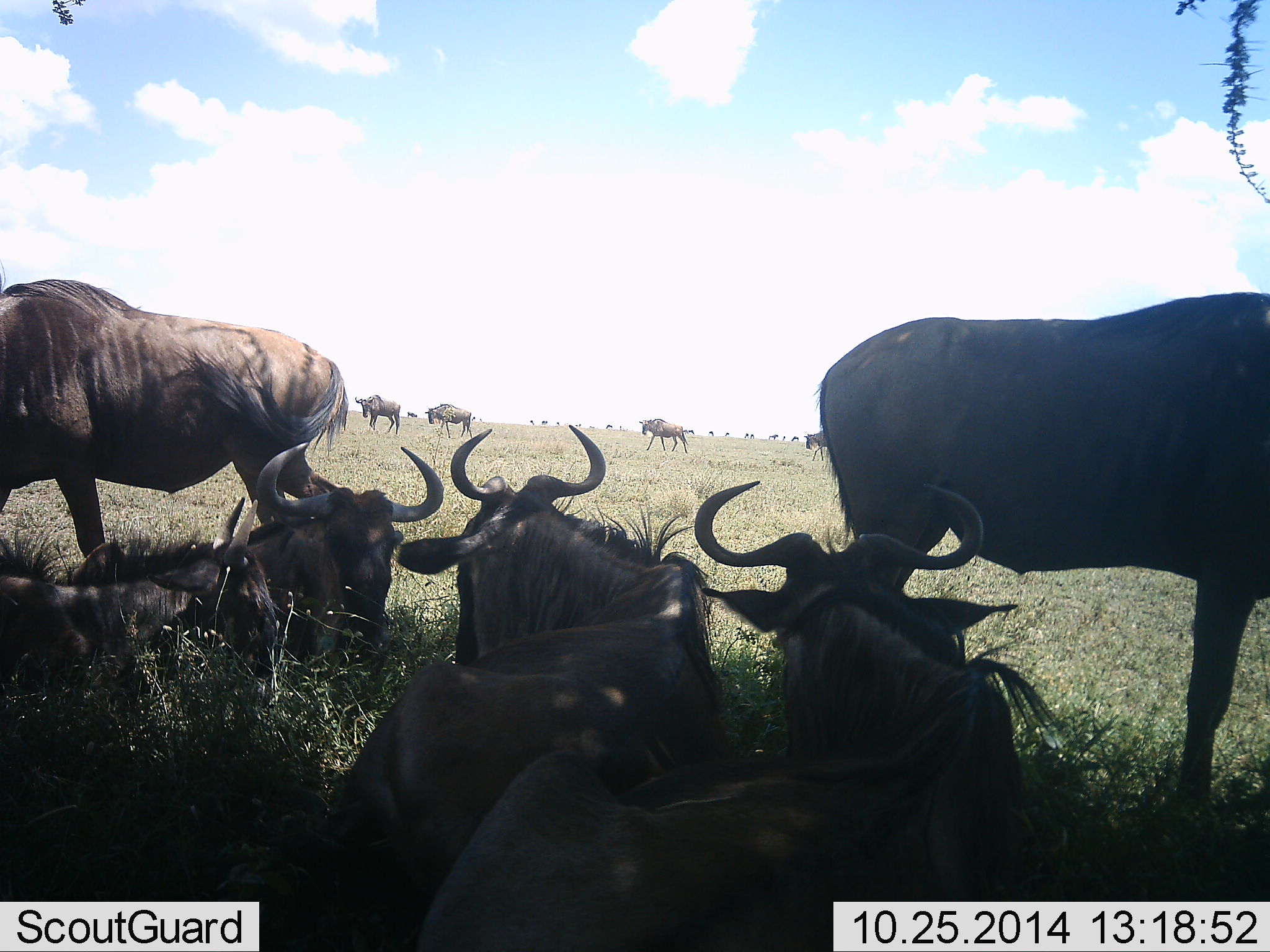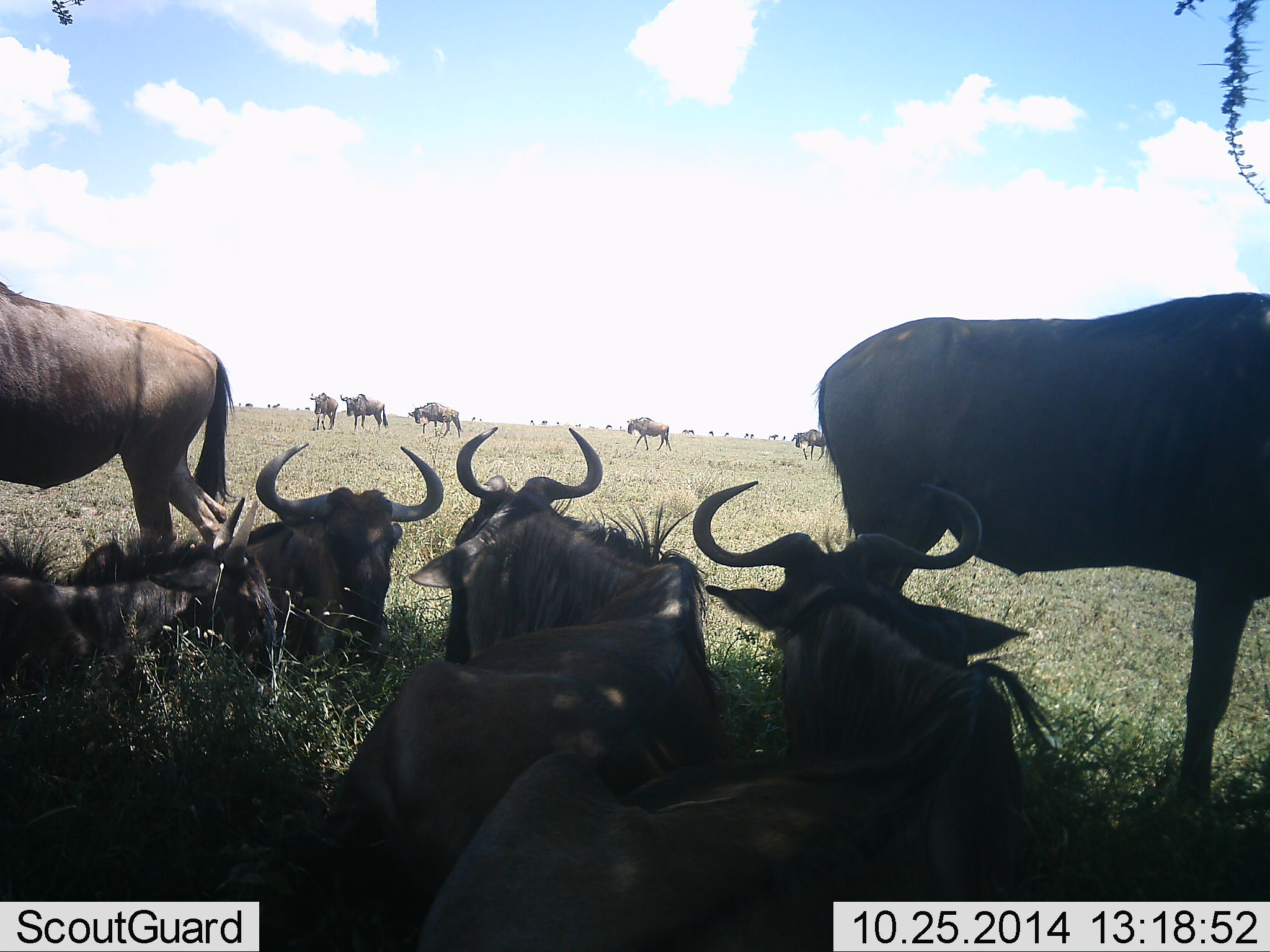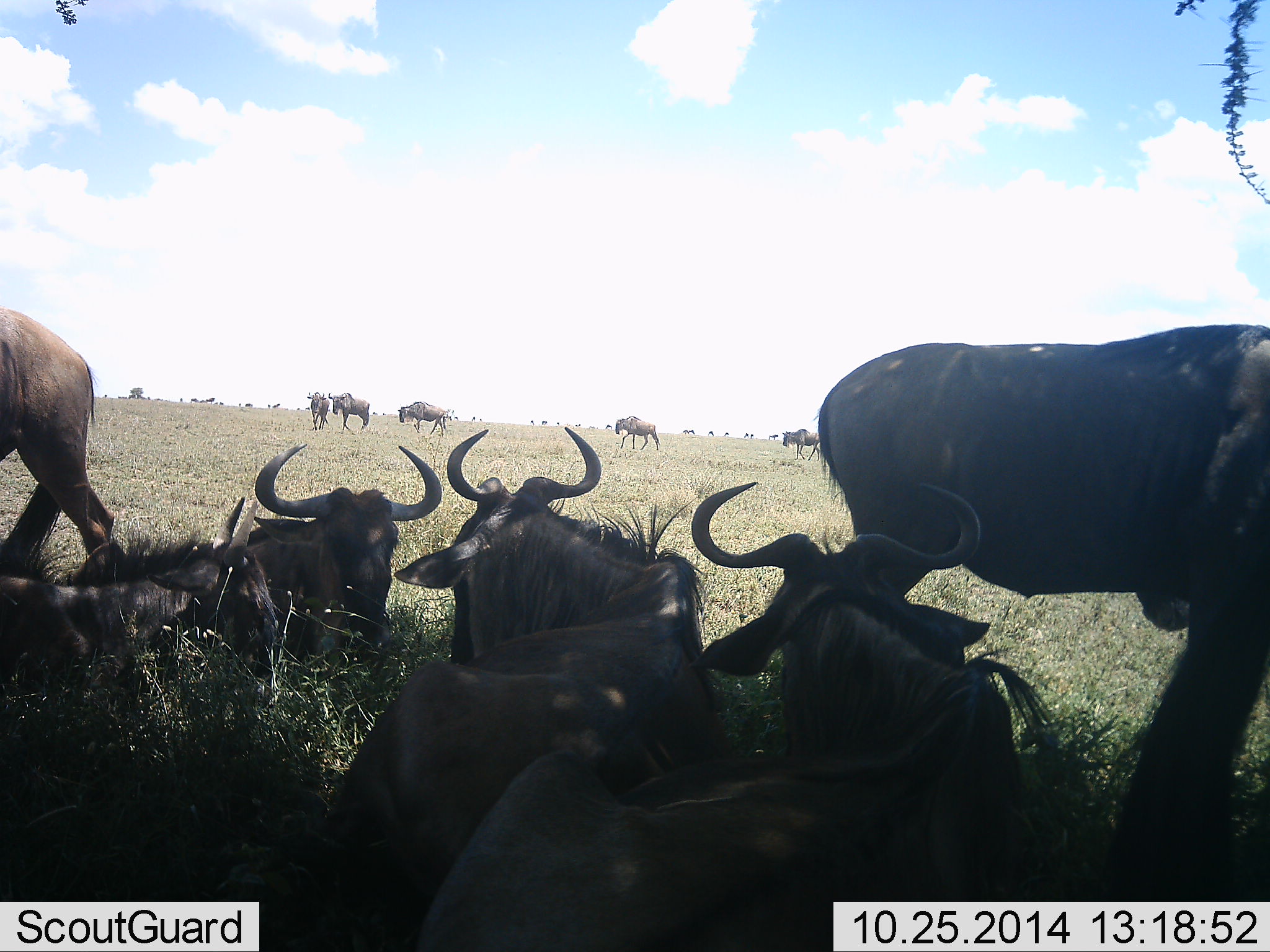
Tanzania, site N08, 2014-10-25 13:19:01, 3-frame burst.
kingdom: Animalia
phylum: Chordata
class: Mammalia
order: Artiodactyla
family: Bovidae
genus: Connochaetes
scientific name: Connochaetes taurinus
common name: blue wildebeest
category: wildebeest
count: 11-50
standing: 70%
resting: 100%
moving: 70%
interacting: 10%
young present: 10%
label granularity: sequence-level